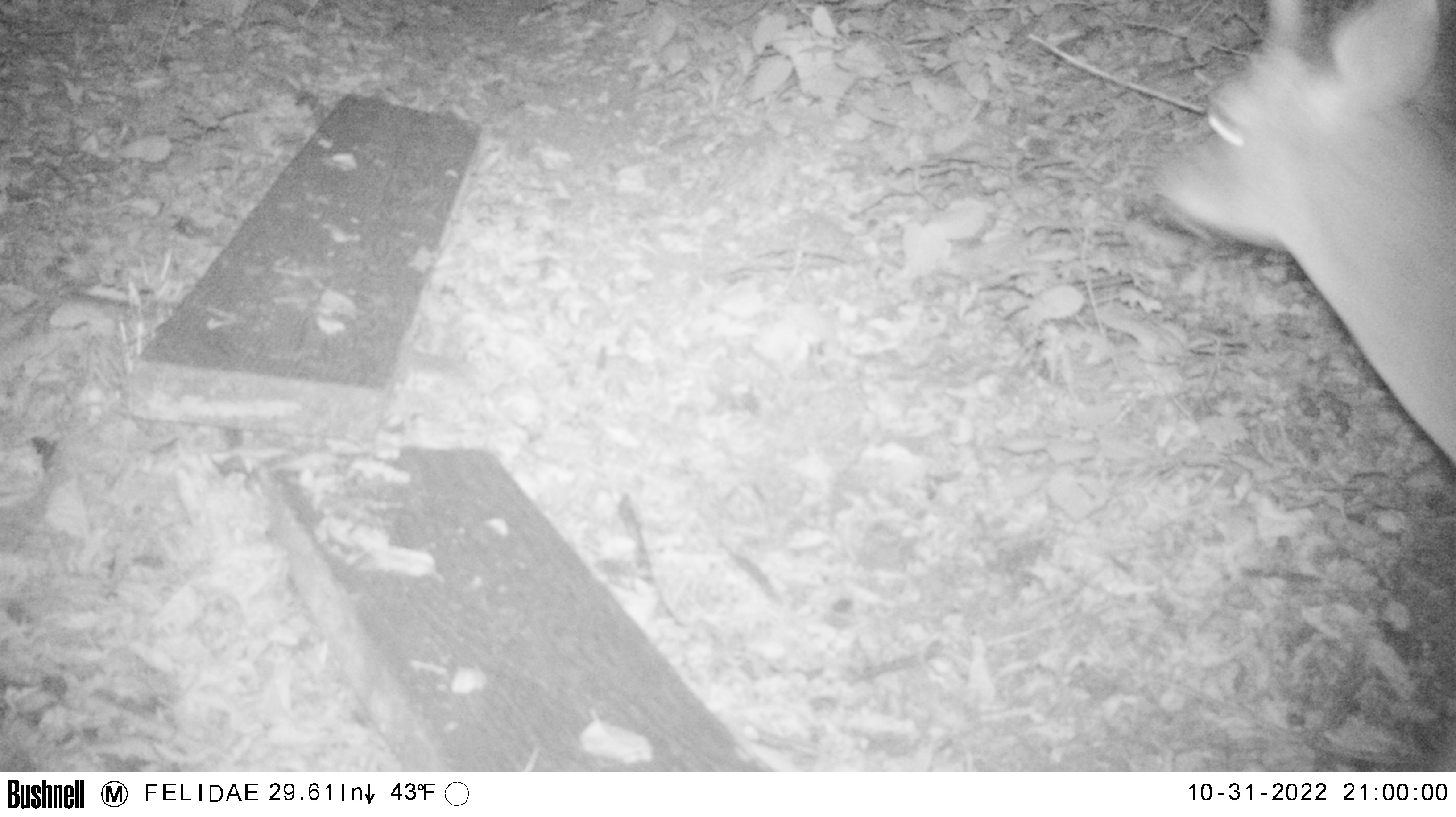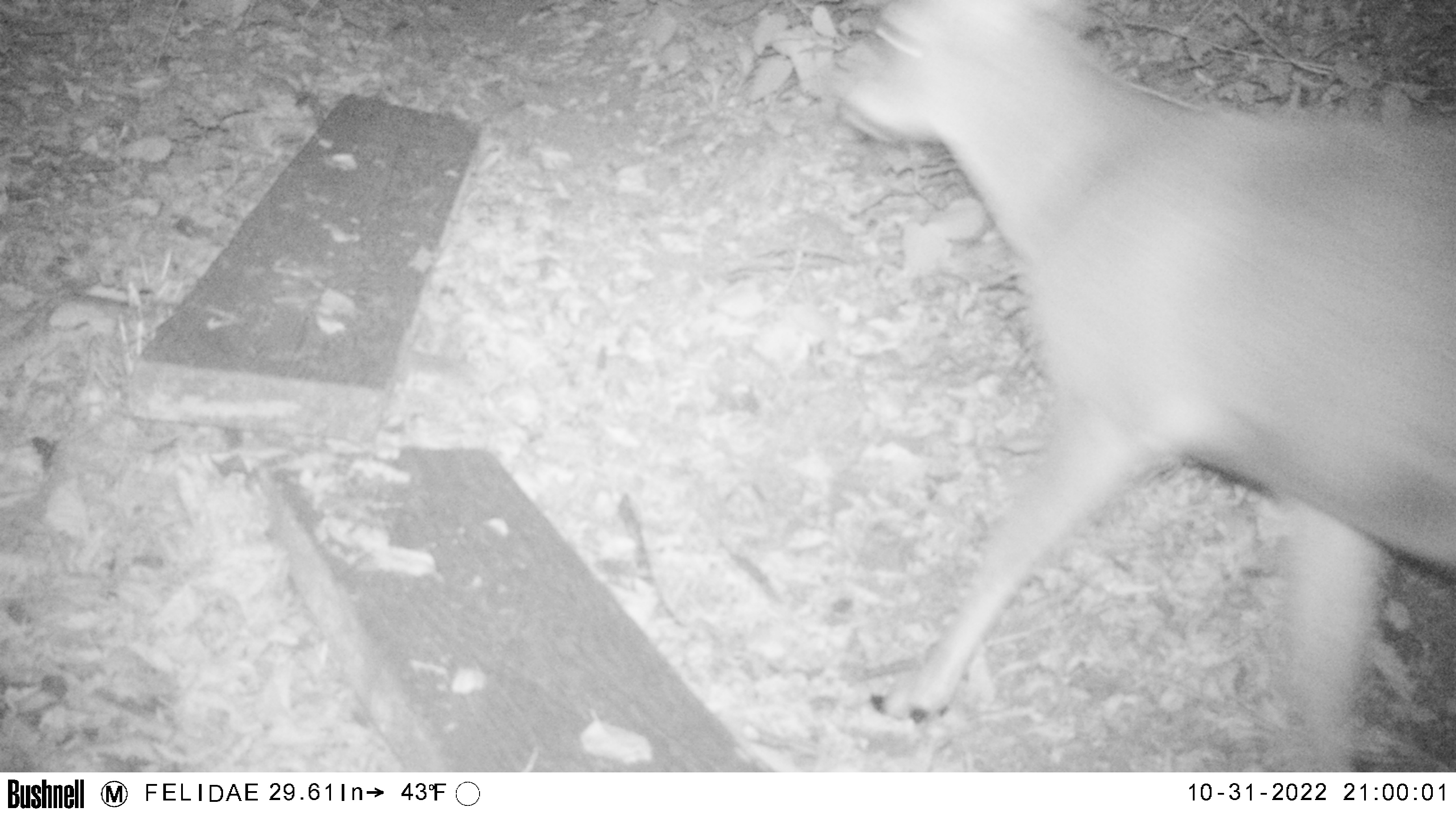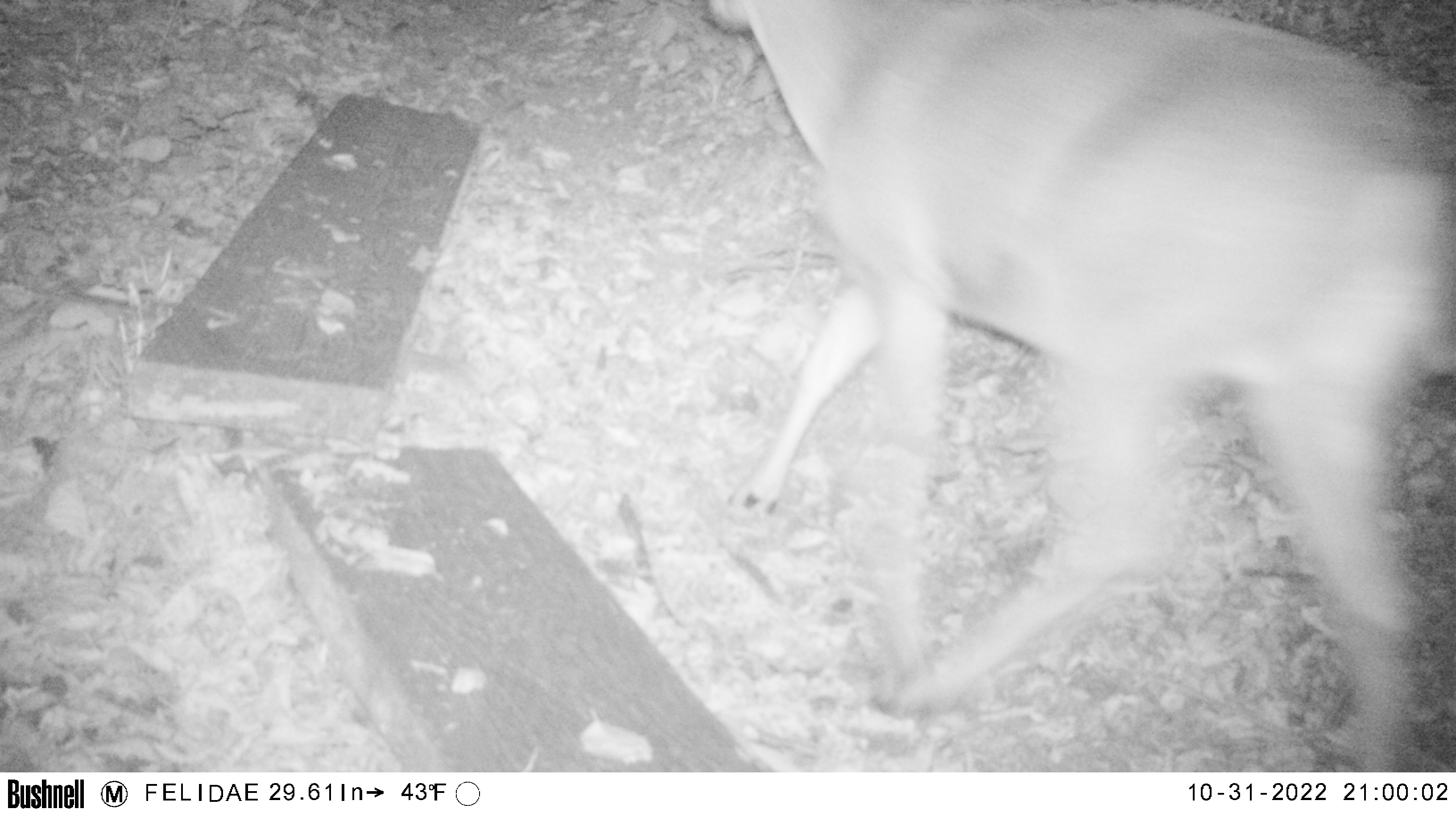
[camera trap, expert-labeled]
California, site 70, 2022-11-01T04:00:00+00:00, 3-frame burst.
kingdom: Animalia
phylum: Chordata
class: Mammalia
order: Artiodactyla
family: Cervidae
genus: Odocoileus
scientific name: Odocoileus hemionus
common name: mule deer